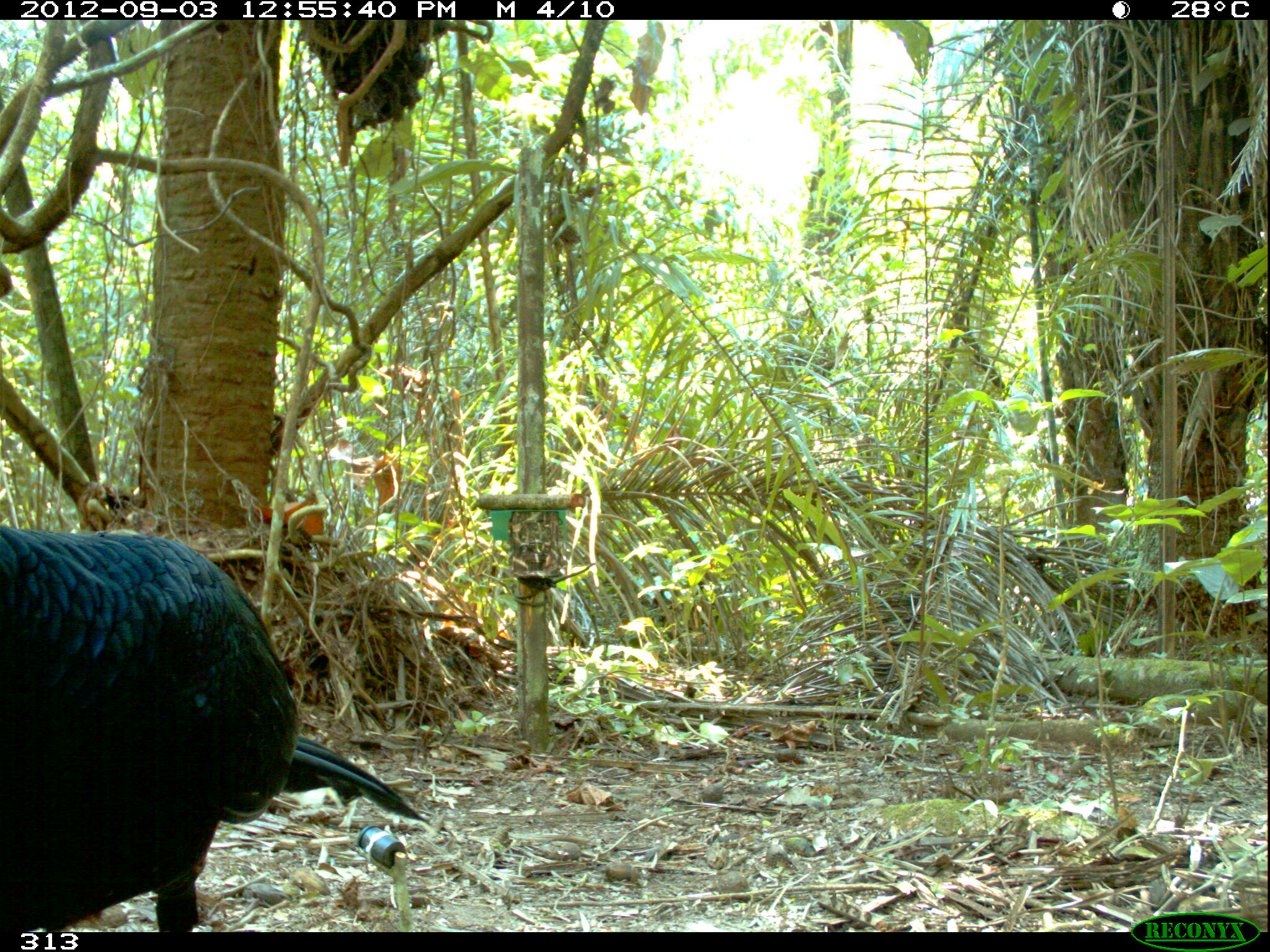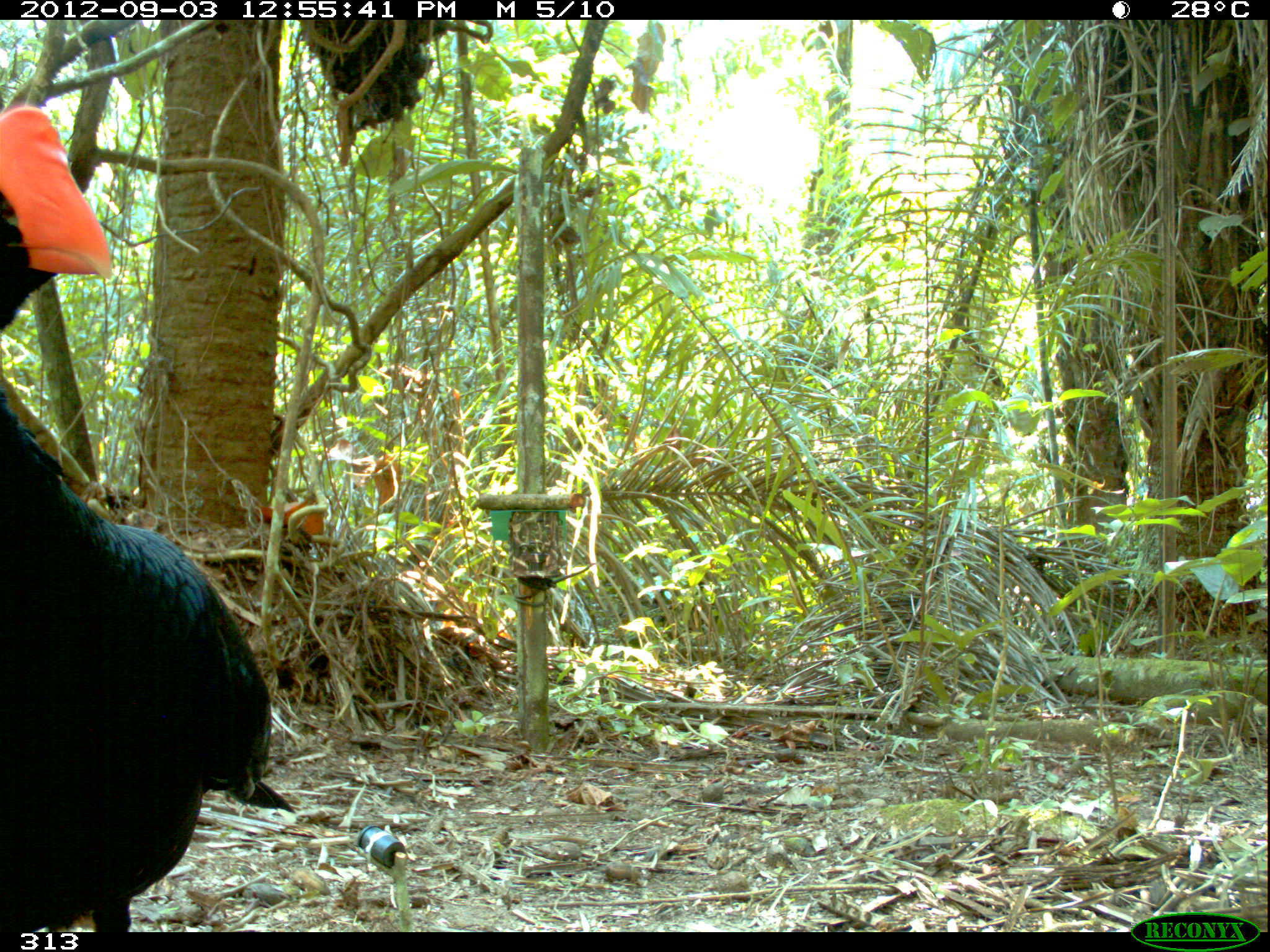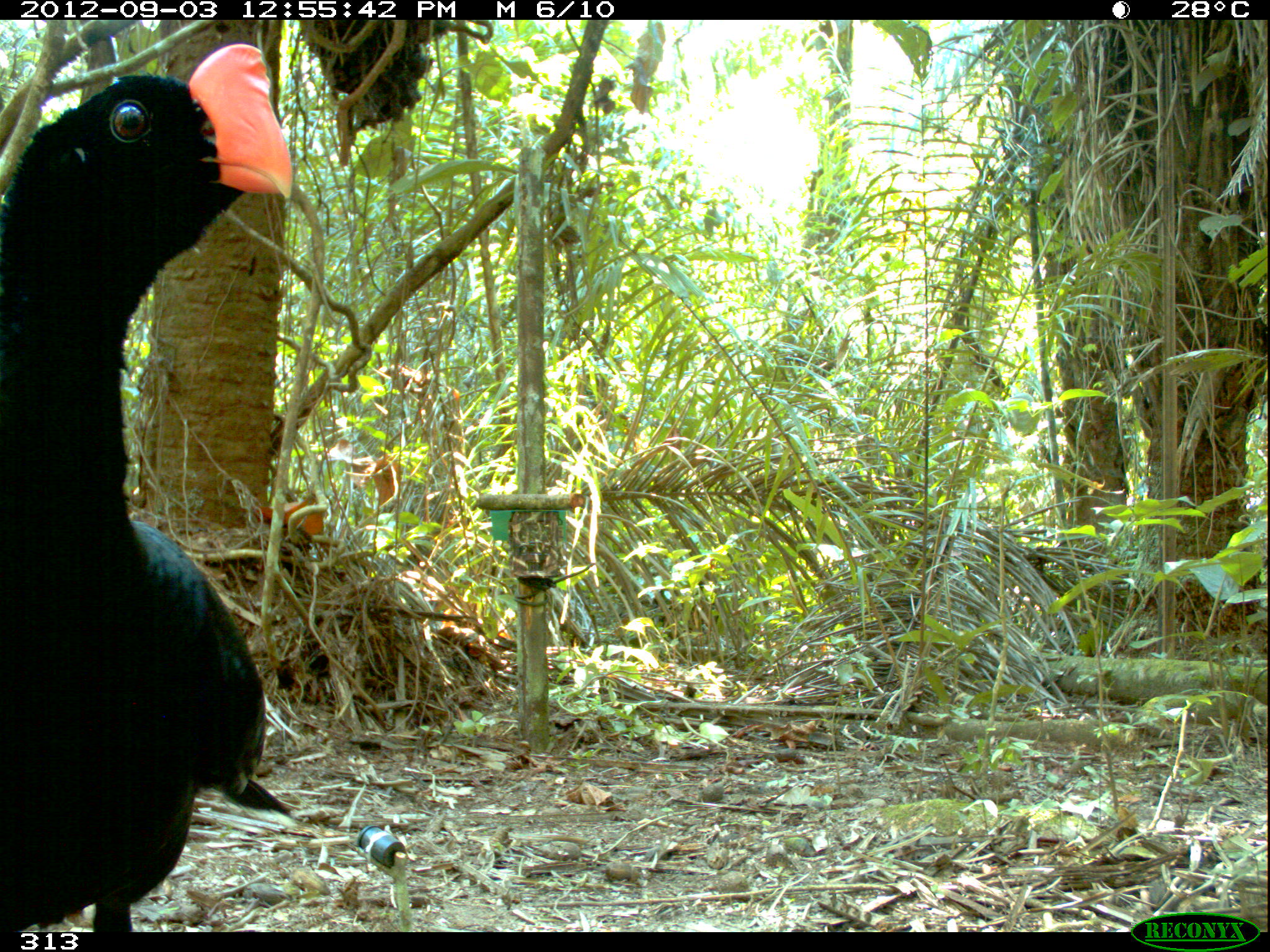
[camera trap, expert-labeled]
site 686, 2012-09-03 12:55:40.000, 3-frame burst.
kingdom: Animalia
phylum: Chordata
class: Aves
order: Galliformes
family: Cracidae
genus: Mitu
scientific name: Mitu tuberosum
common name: razor-billed curassow